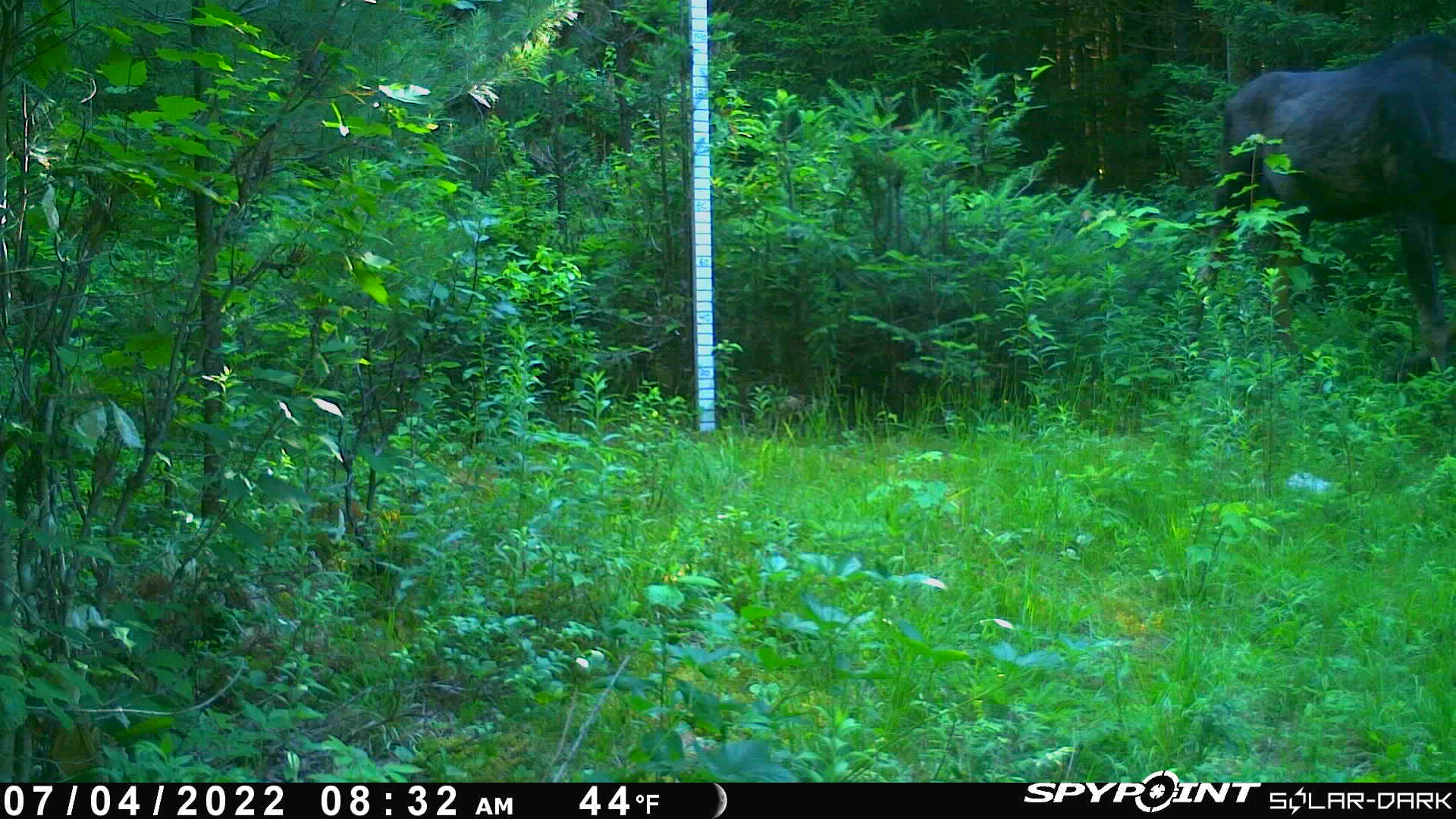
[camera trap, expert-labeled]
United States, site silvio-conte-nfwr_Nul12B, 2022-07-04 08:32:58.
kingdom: Animalia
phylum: Chordata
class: Mammalia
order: Artiodactyla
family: Cervidae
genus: Alces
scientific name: Alces alces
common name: moose